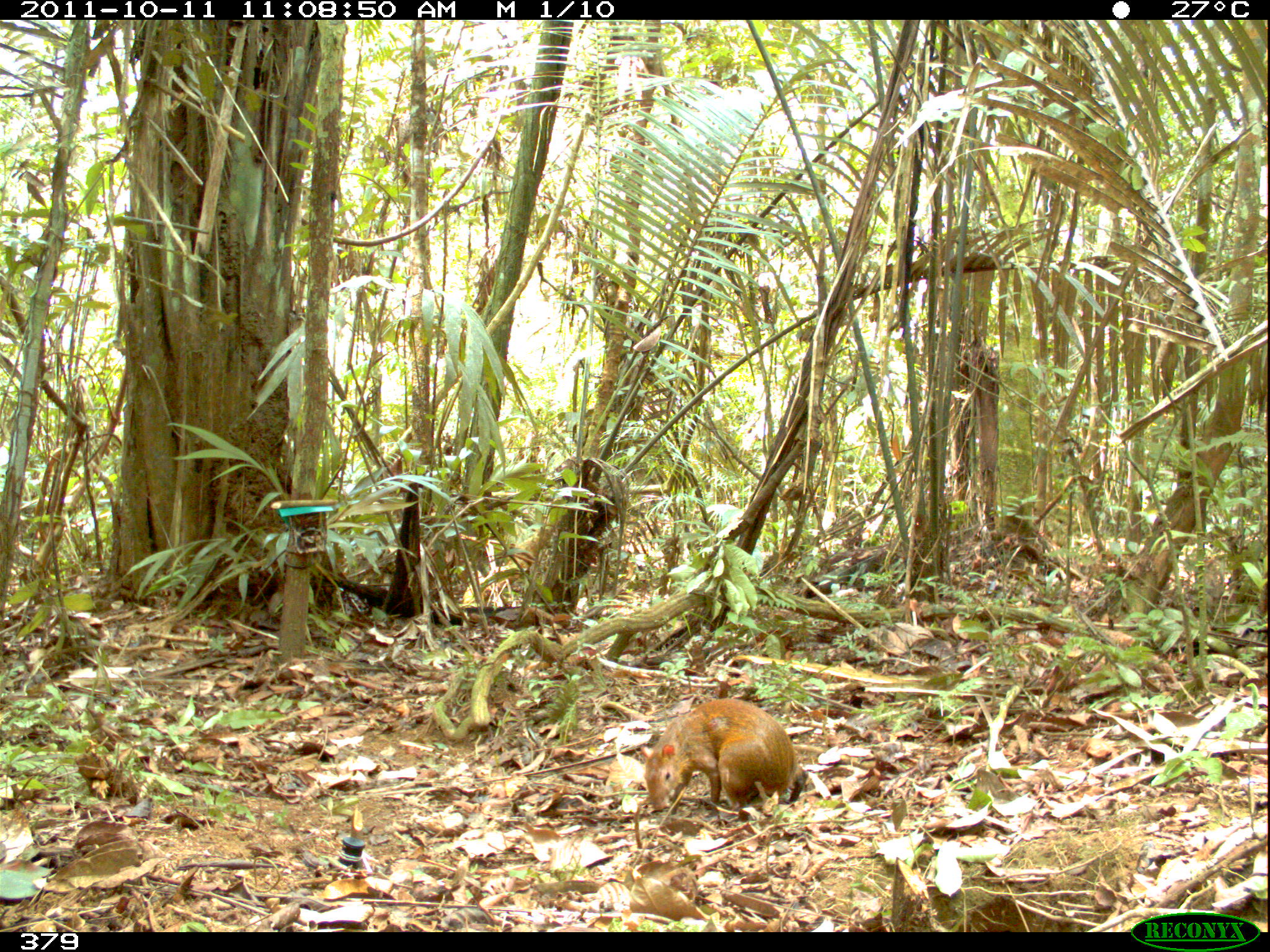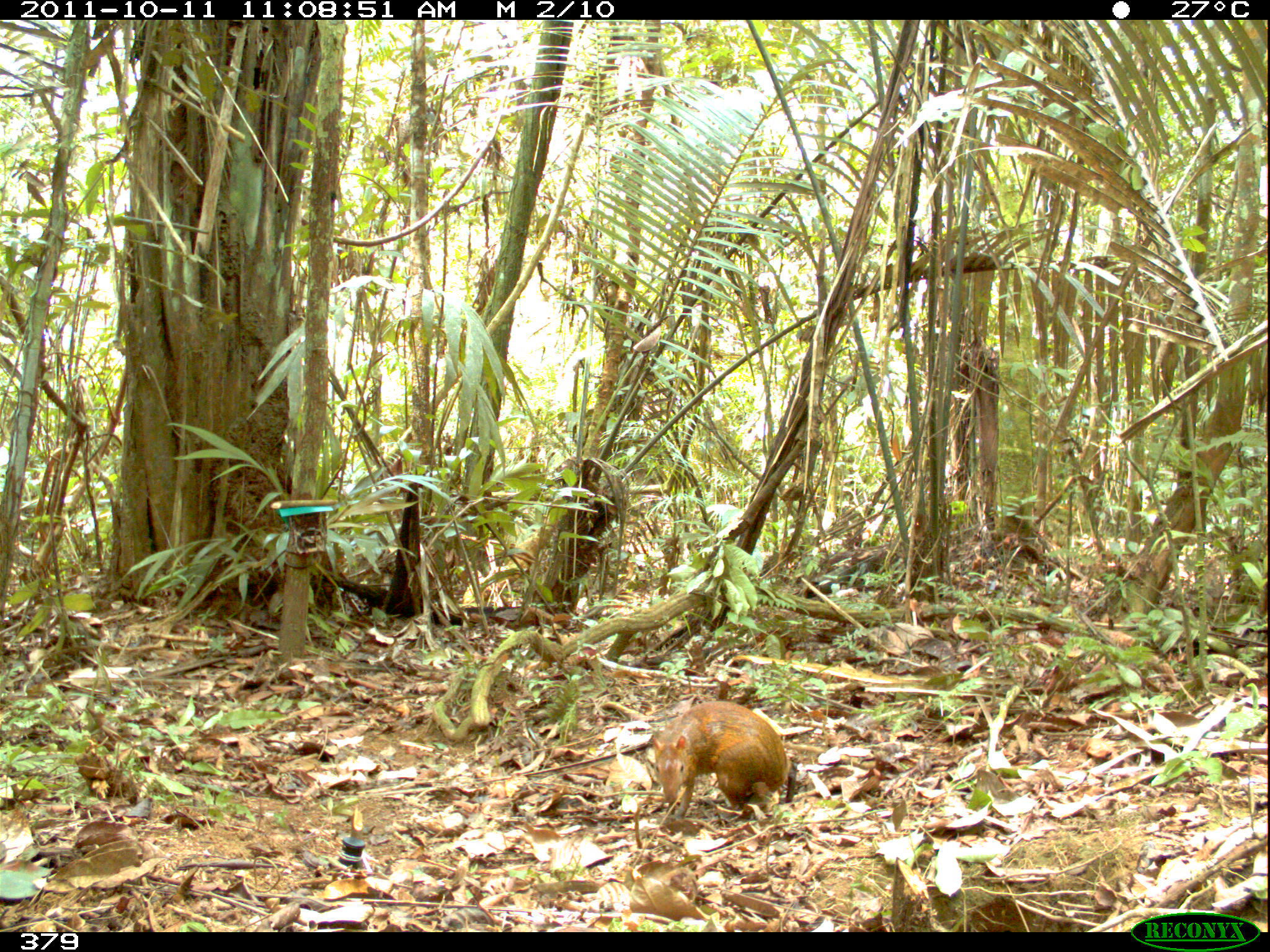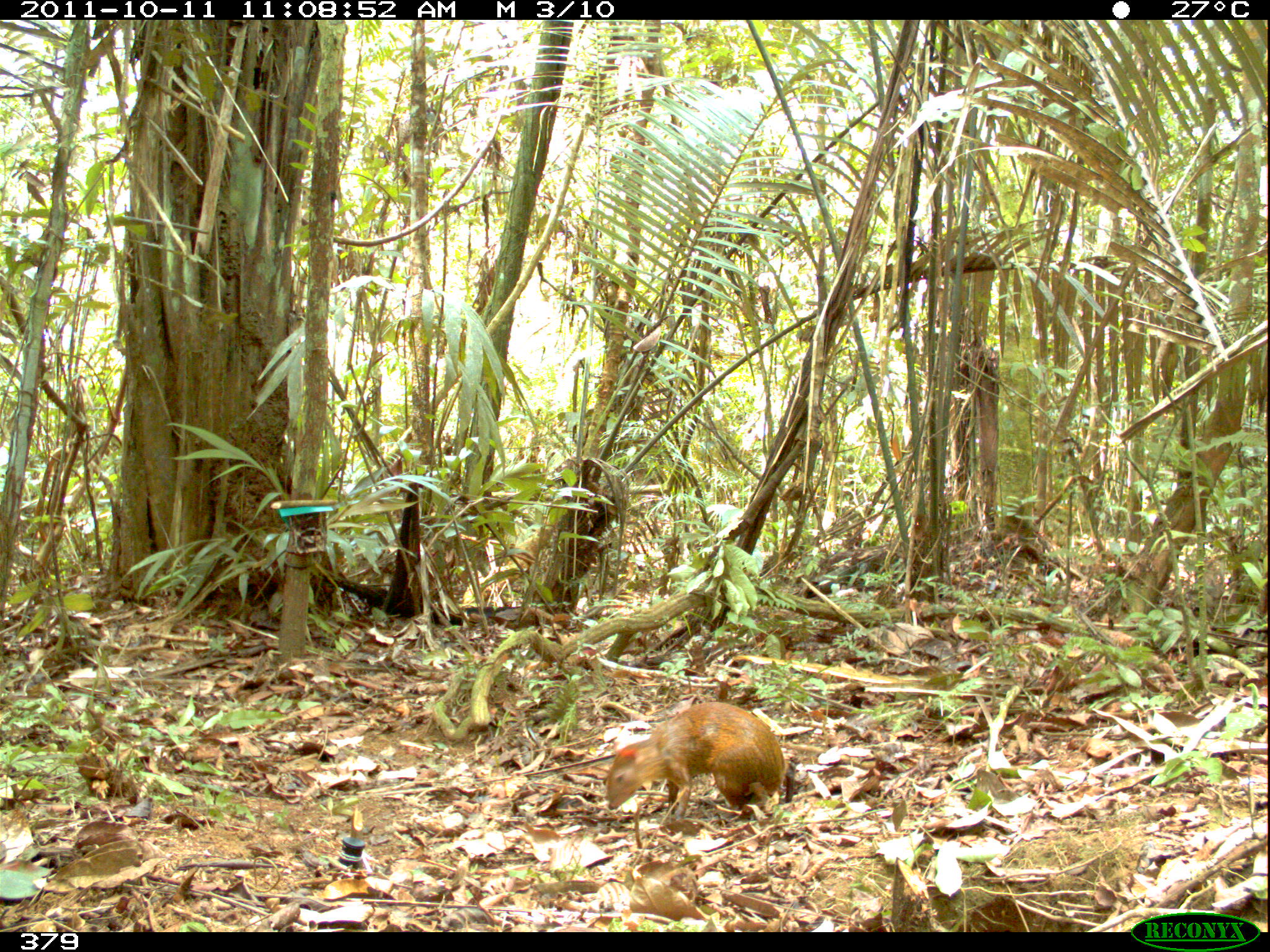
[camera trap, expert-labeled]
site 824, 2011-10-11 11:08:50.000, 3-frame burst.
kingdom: Animalia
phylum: Chordata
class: Mammalia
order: Rodentia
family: Dasyproctidae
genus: Dasyprocta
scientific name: Dasyprocta punctata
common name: central american agouti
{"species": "Dasyprocta punctata (central american agouti)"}